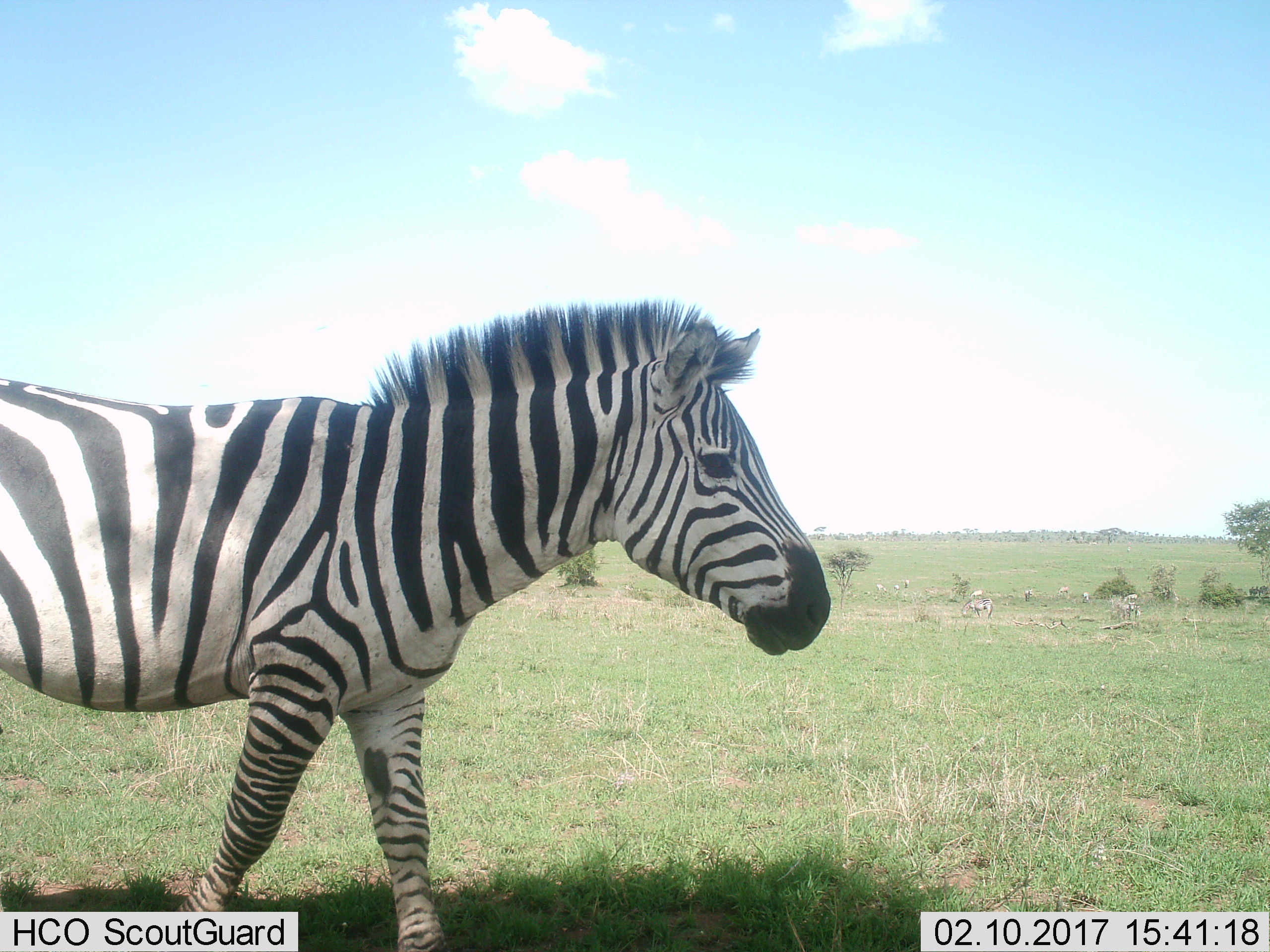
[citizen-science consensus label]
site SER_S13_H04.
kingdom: Animalia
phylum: Chordata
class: Mammalia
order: Perissodactyla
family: Equidae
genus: Equus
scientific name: Equus quagga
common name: plains zebra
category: zebraplains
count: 1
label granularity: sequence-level